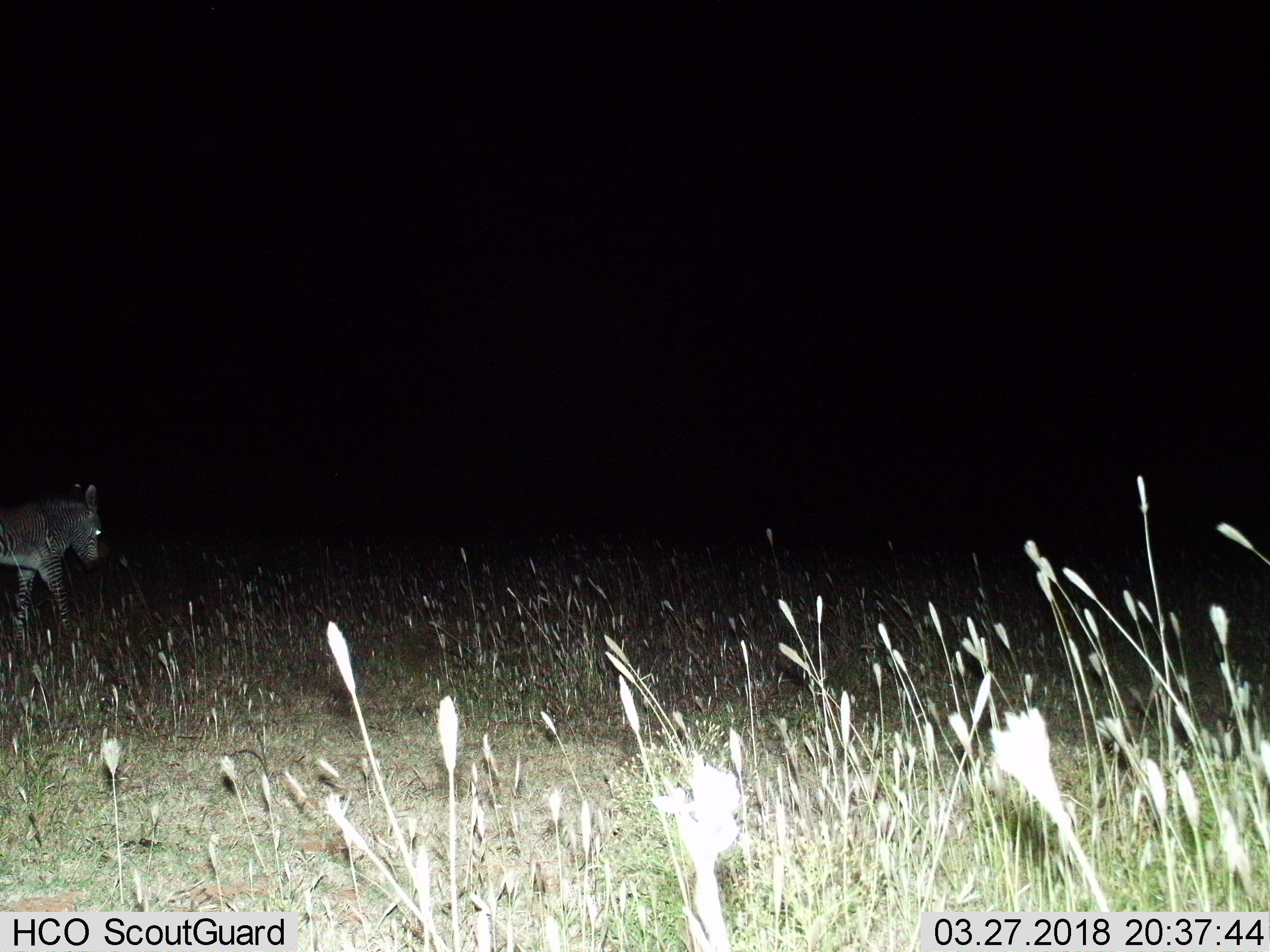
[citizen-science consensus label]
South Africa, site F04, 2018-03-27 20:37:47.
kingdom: Animalia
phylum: Chordata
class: Mammalia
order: Perissodactyla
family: Equidae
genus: Equus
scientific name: Equus zebra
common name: mountain zebra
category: zebramountain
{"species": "zebramountain (mountain zebra) (Equus zebra)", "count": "1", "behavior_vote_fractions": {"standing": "40%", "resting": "0%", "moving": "70%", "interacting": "0%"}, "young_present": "10%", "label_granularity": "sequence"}